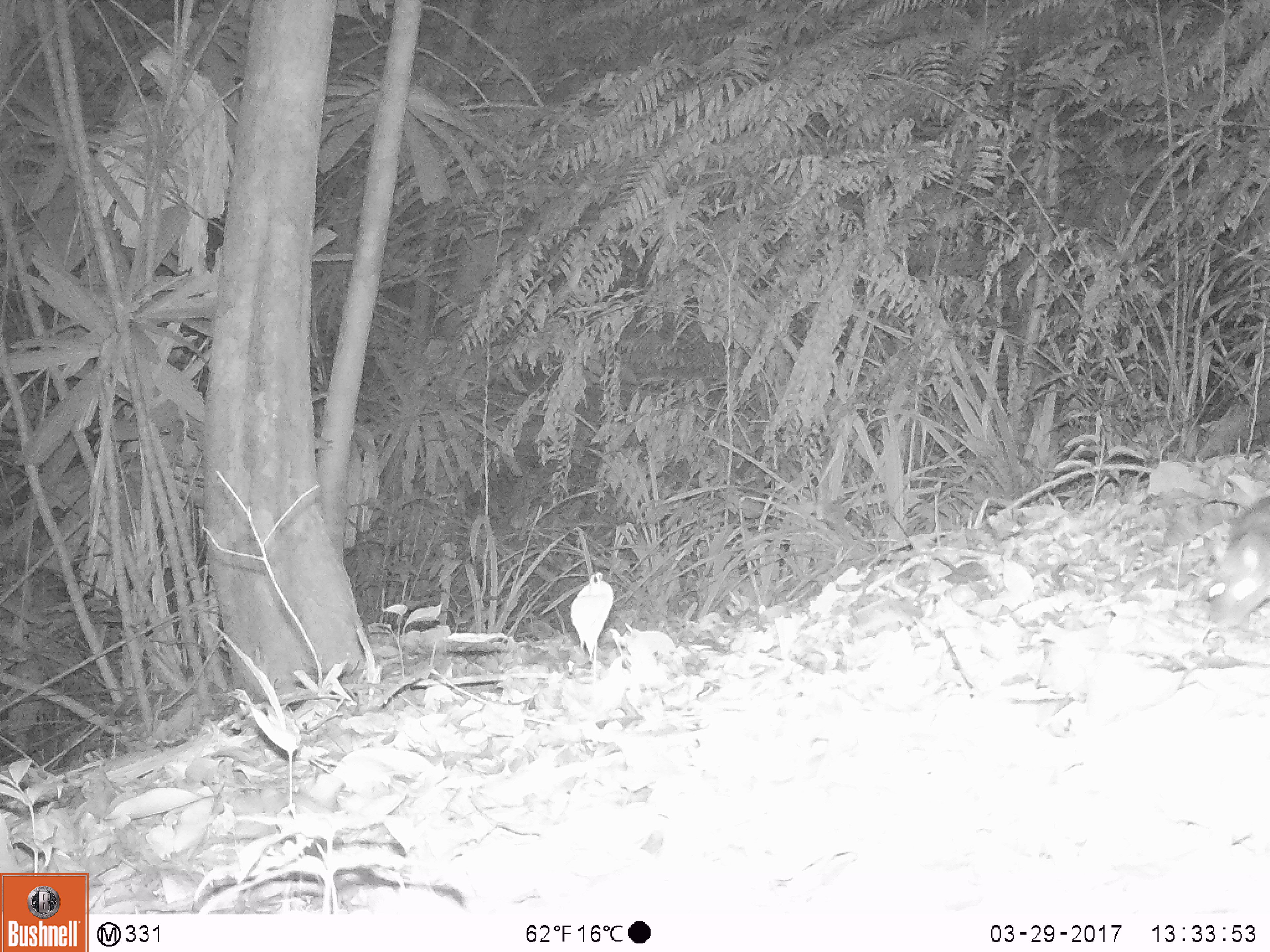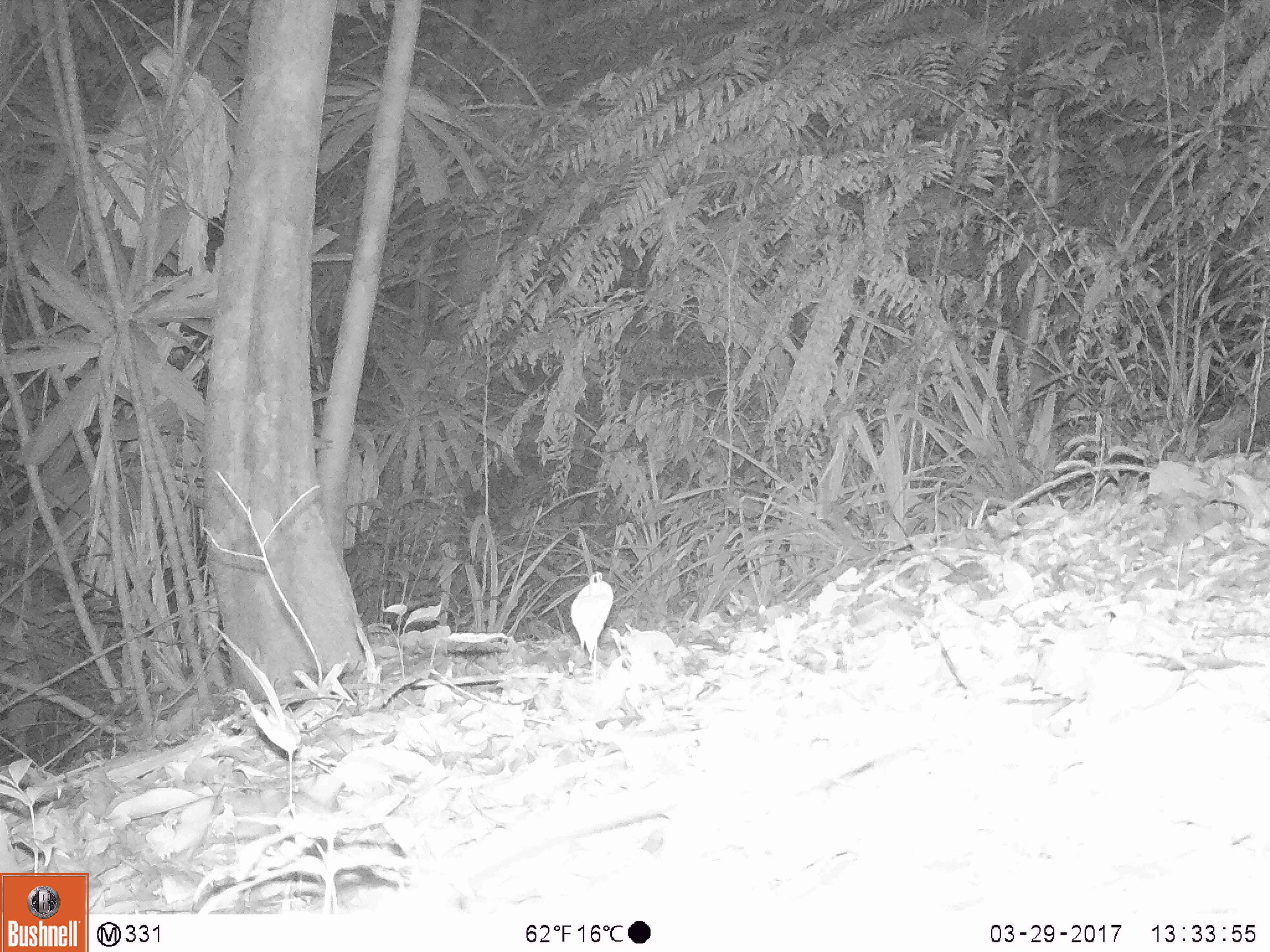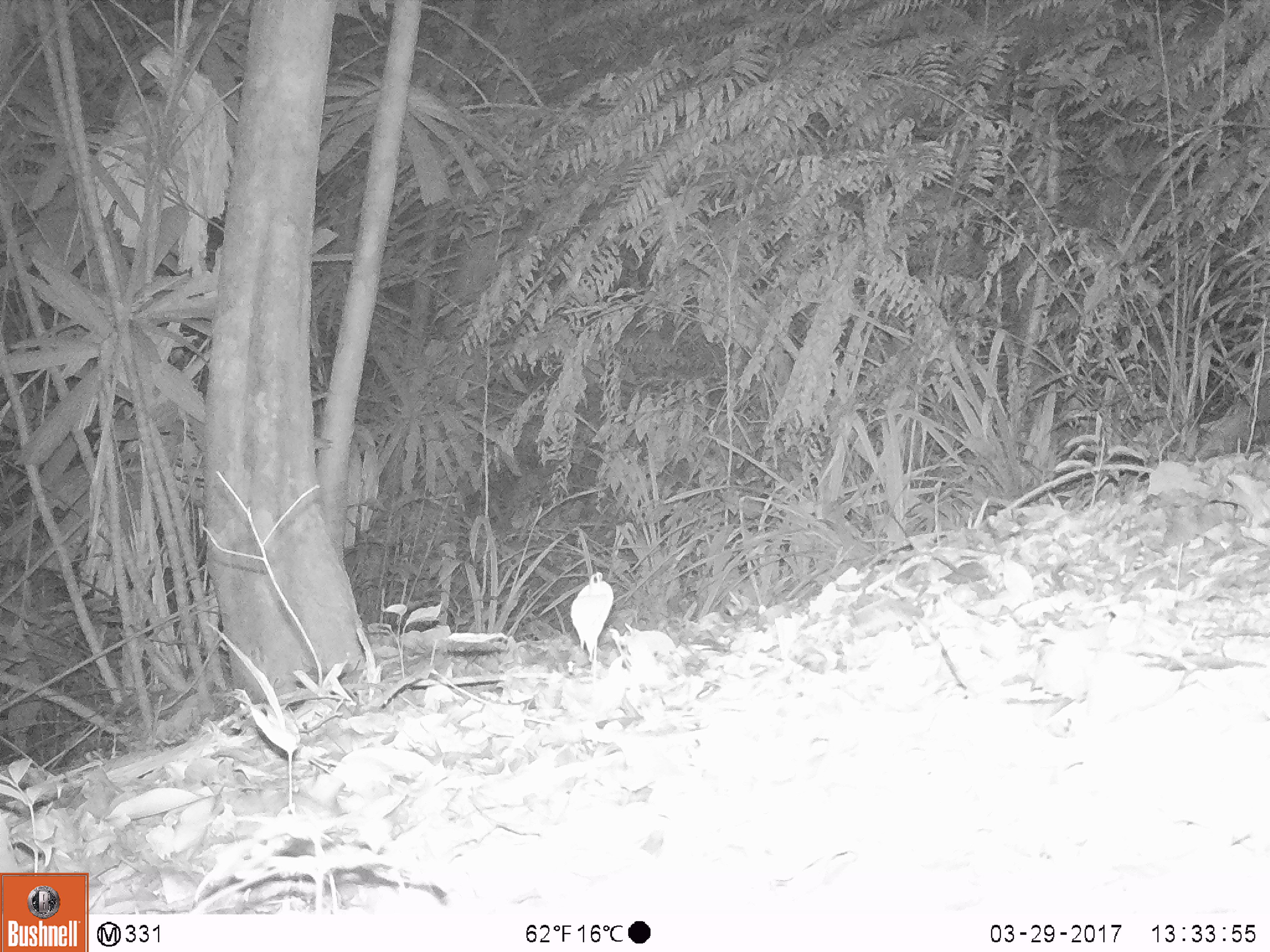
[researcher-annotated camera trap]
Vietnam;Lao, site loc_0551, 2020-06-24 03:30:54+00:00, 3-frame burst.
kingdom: Animalia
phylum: Chordata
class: Mammalia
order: Rodentia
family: Muridae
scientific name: Muridae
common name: old-world mice and rats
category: unidentified murid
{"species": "unidentified murid (old-world mice and rats) (Muridae)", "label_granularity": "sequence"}